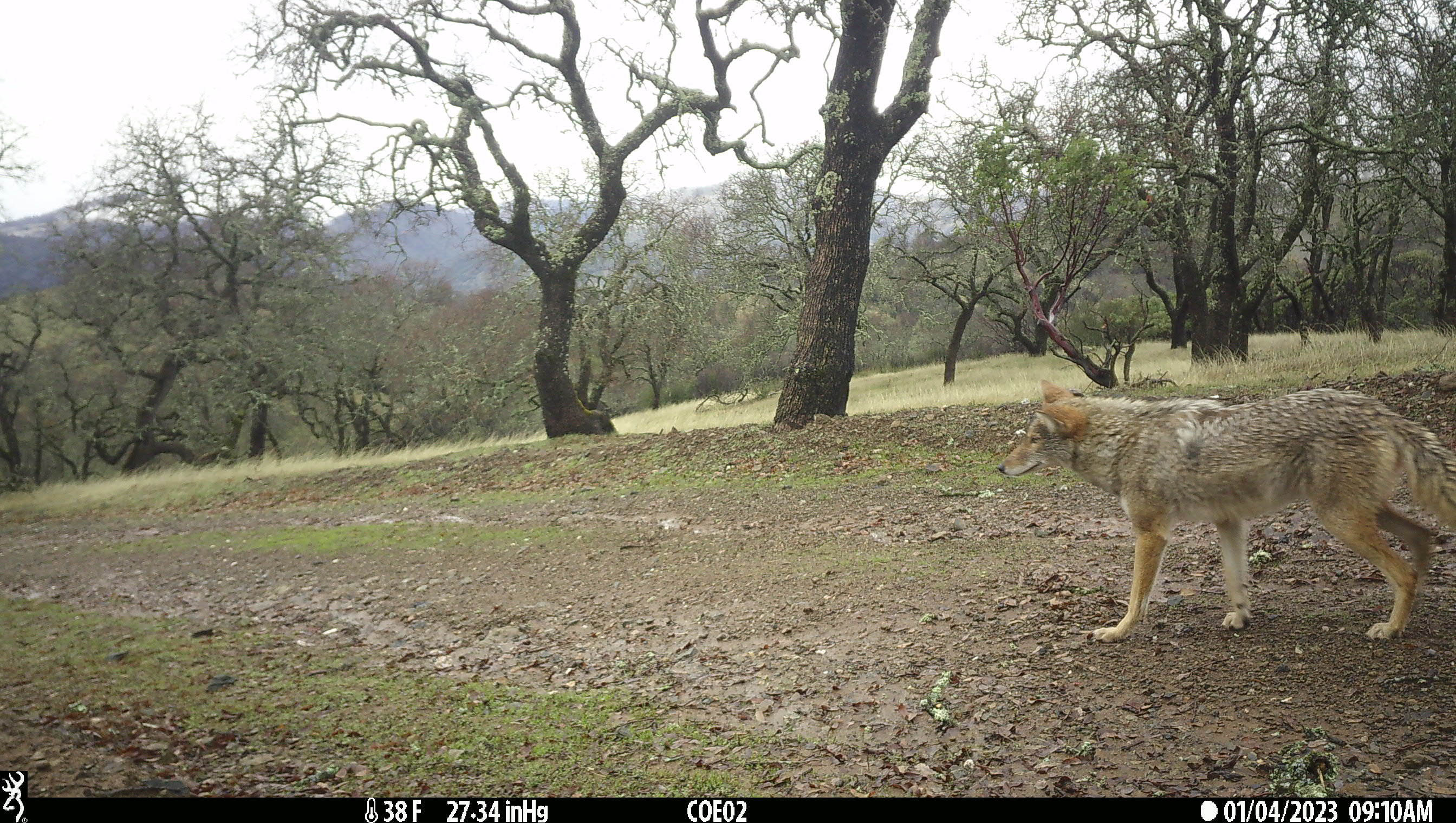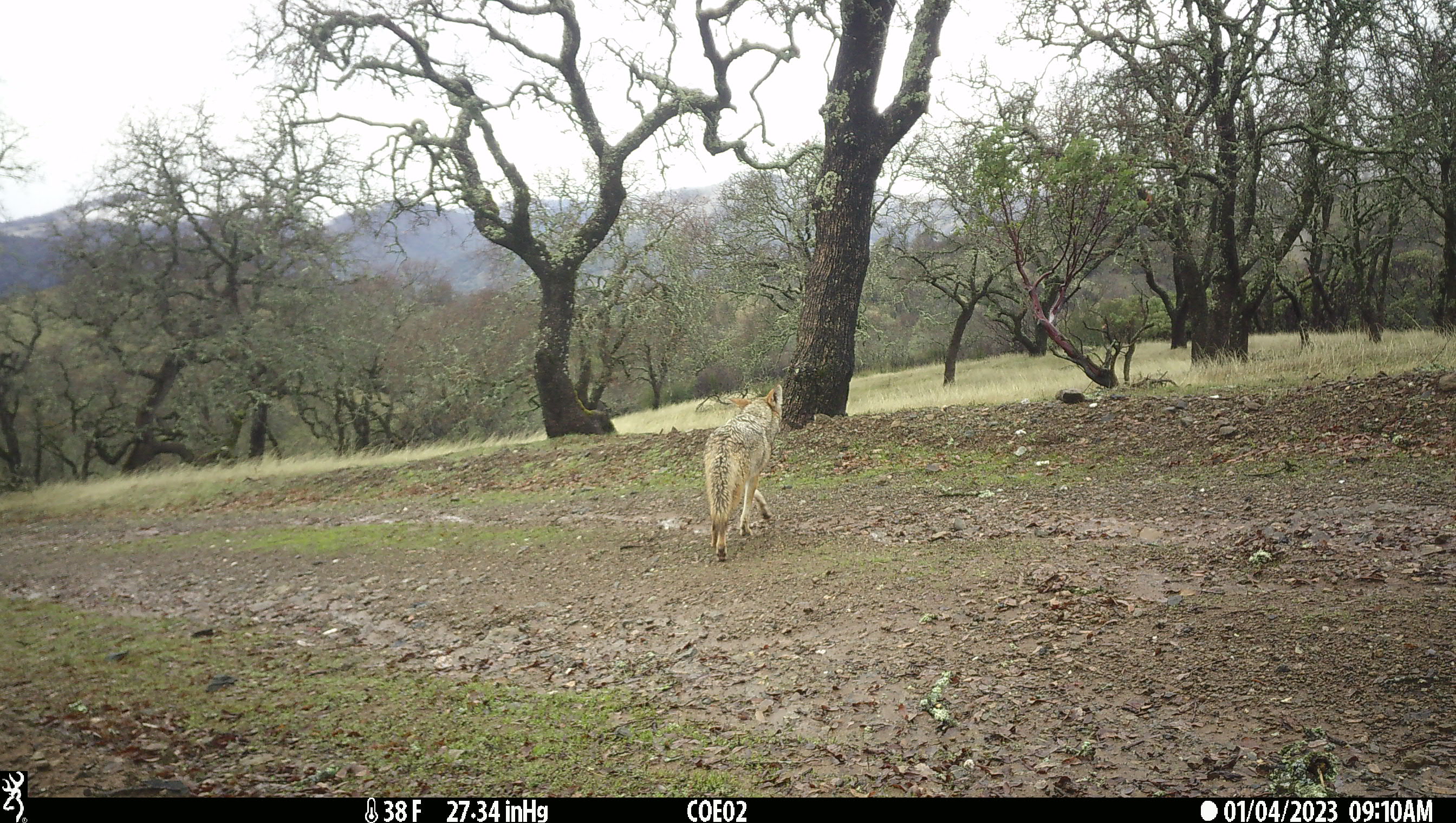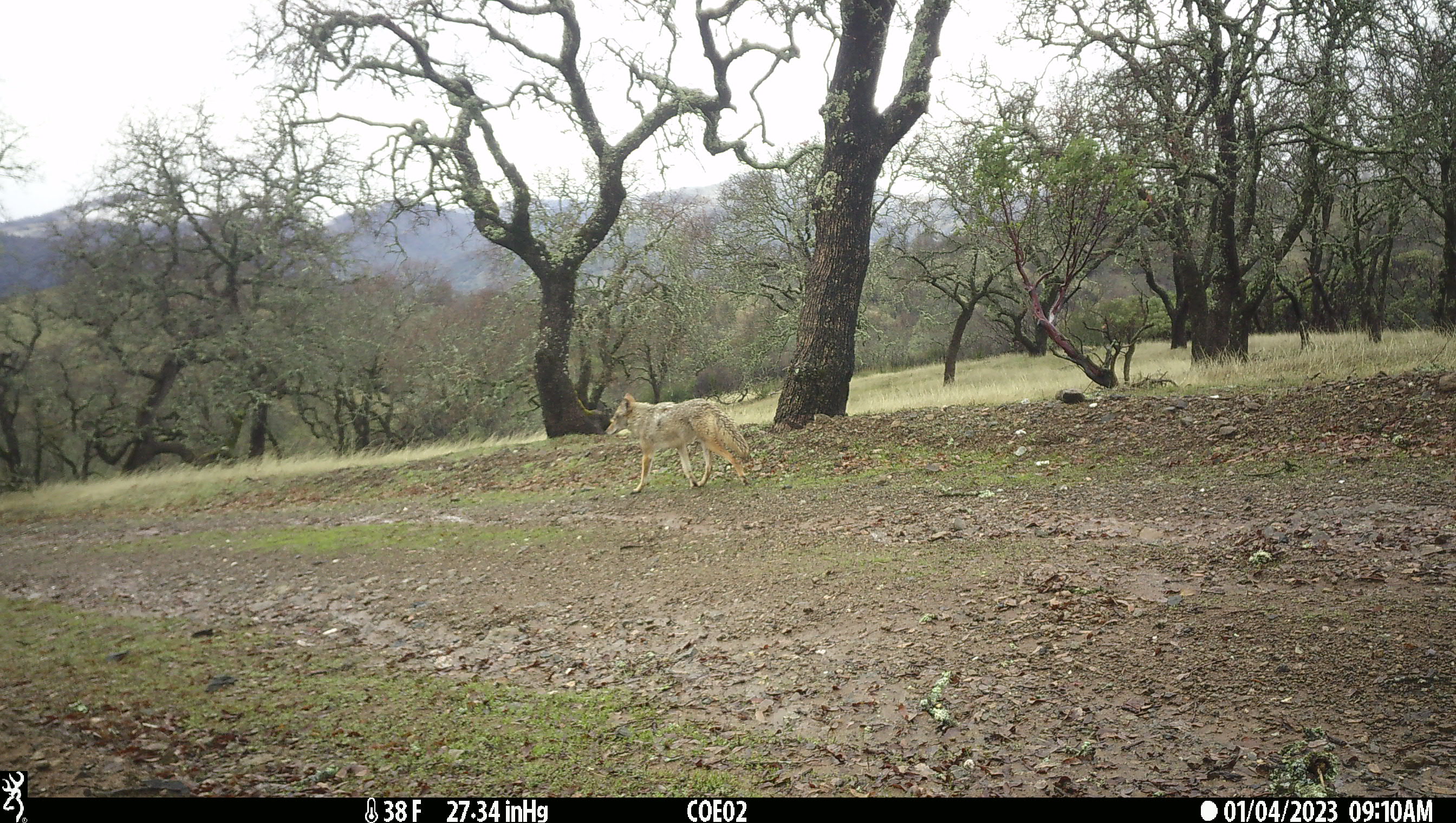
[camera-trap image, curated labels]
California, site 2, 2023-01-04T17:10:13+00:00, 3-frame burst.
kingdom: Animalia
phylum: Chordata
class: Mammalia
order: Carnivora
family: Canidae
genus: Canis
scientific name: Canis latrans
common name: coyote